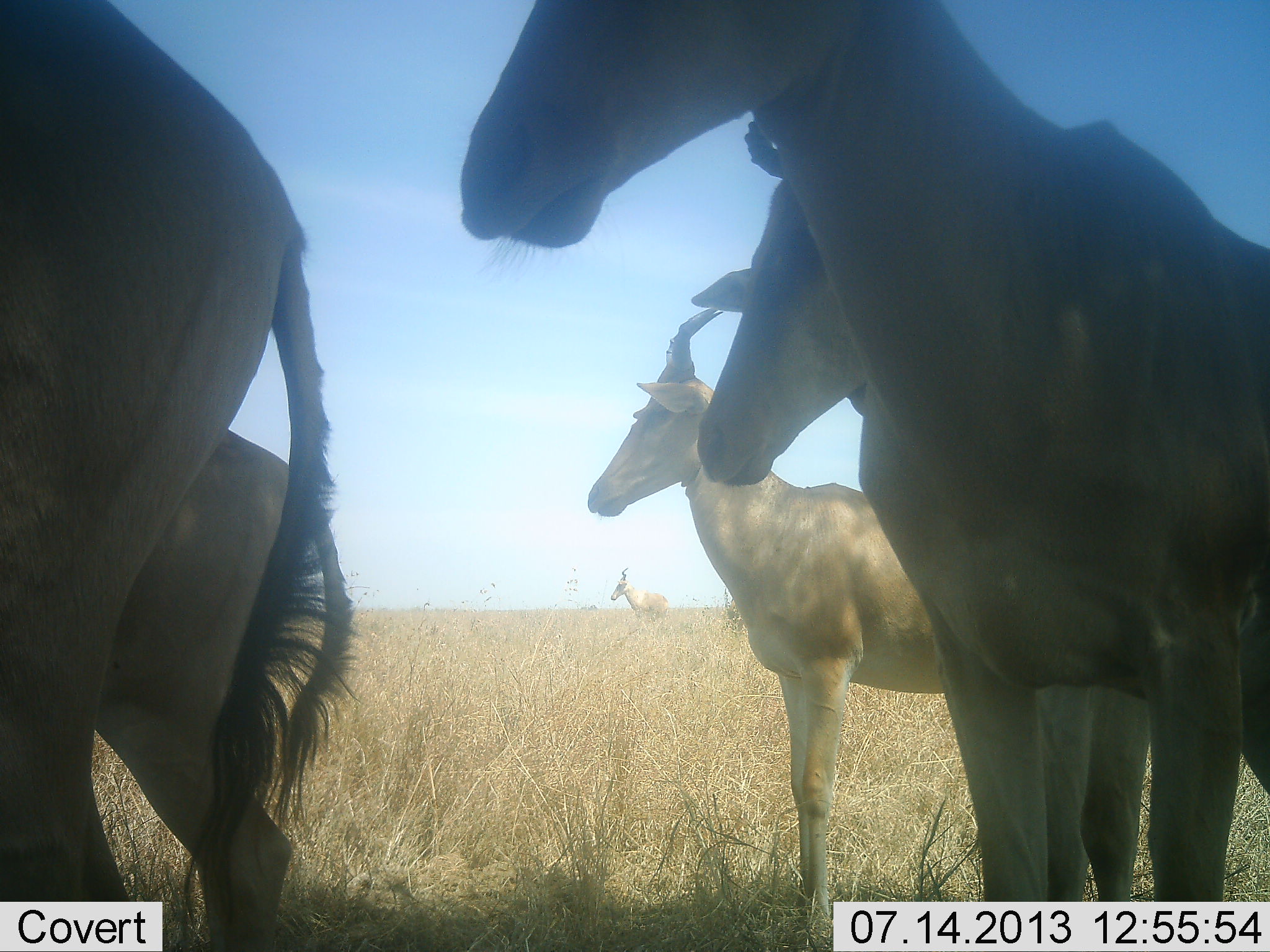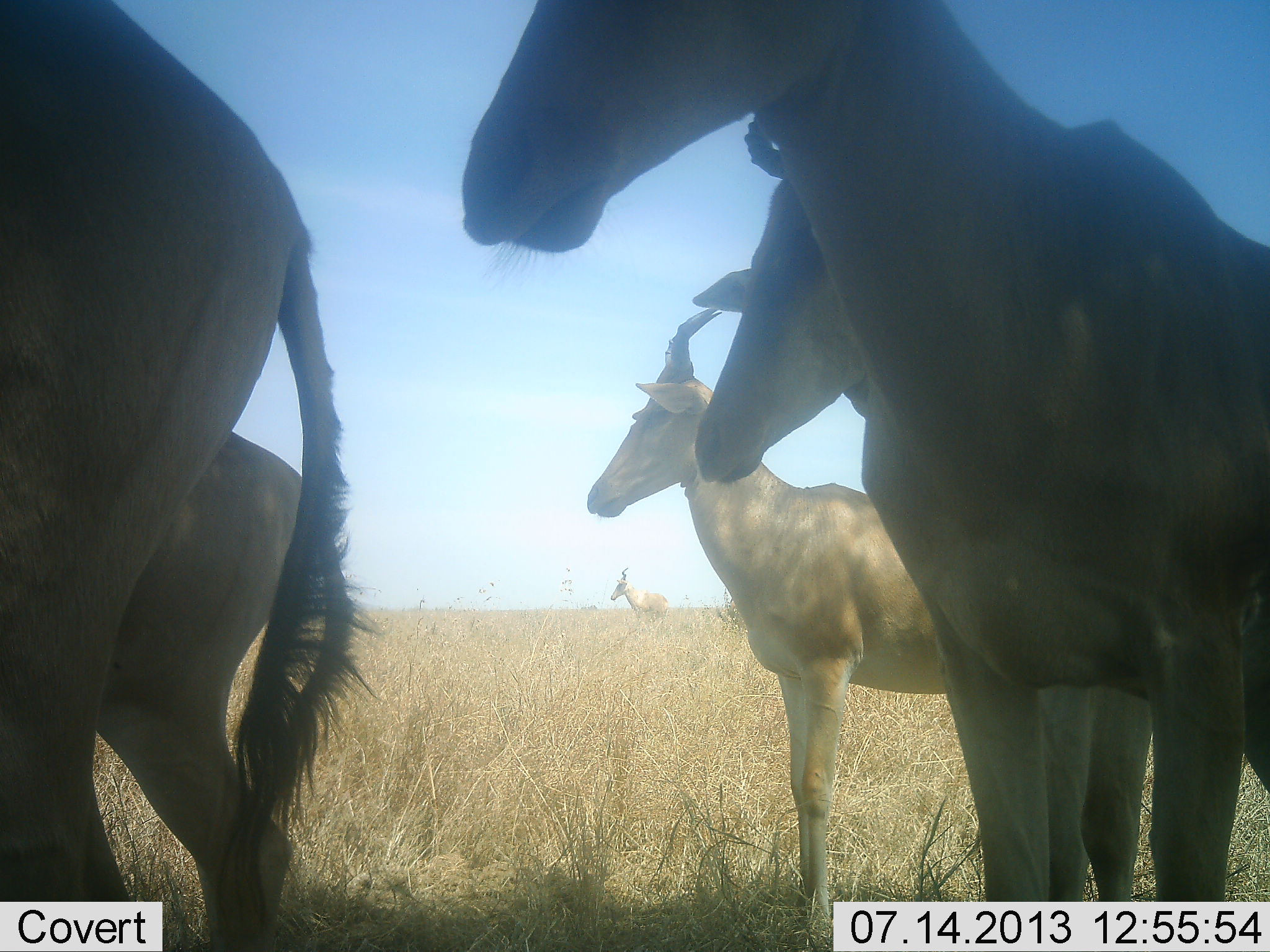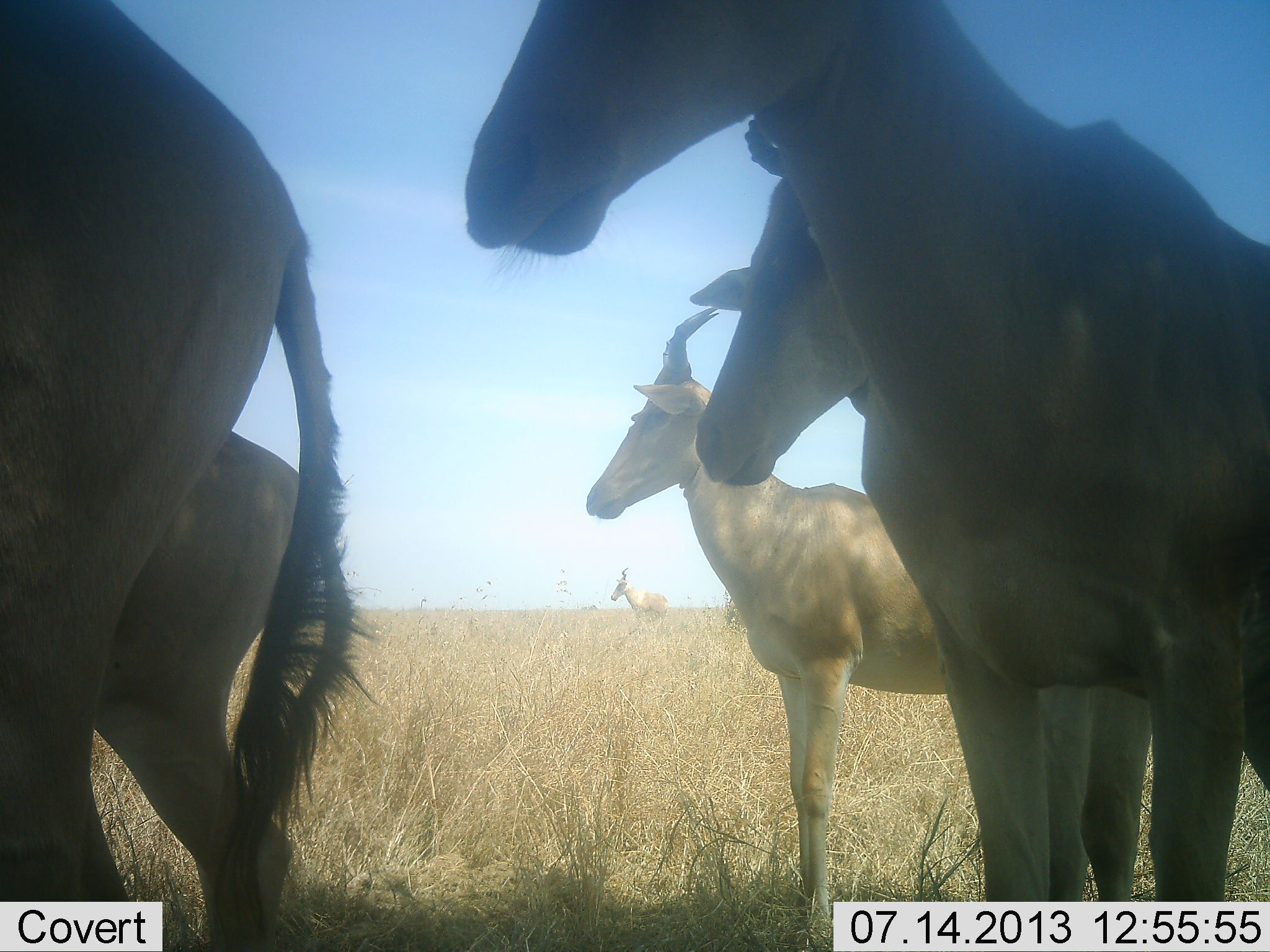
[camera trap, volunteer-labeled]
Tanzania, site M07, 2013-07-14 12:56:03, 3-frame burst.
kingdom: Animalia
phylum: Chordata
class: Mammalia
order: Artiodactyla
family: Bovidae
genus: Alcelaphus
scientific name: Alcelaphus buselaphus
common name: hartebeest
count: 5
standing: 90%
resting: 0%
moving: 10%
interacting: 0%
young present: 10%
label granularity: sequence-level